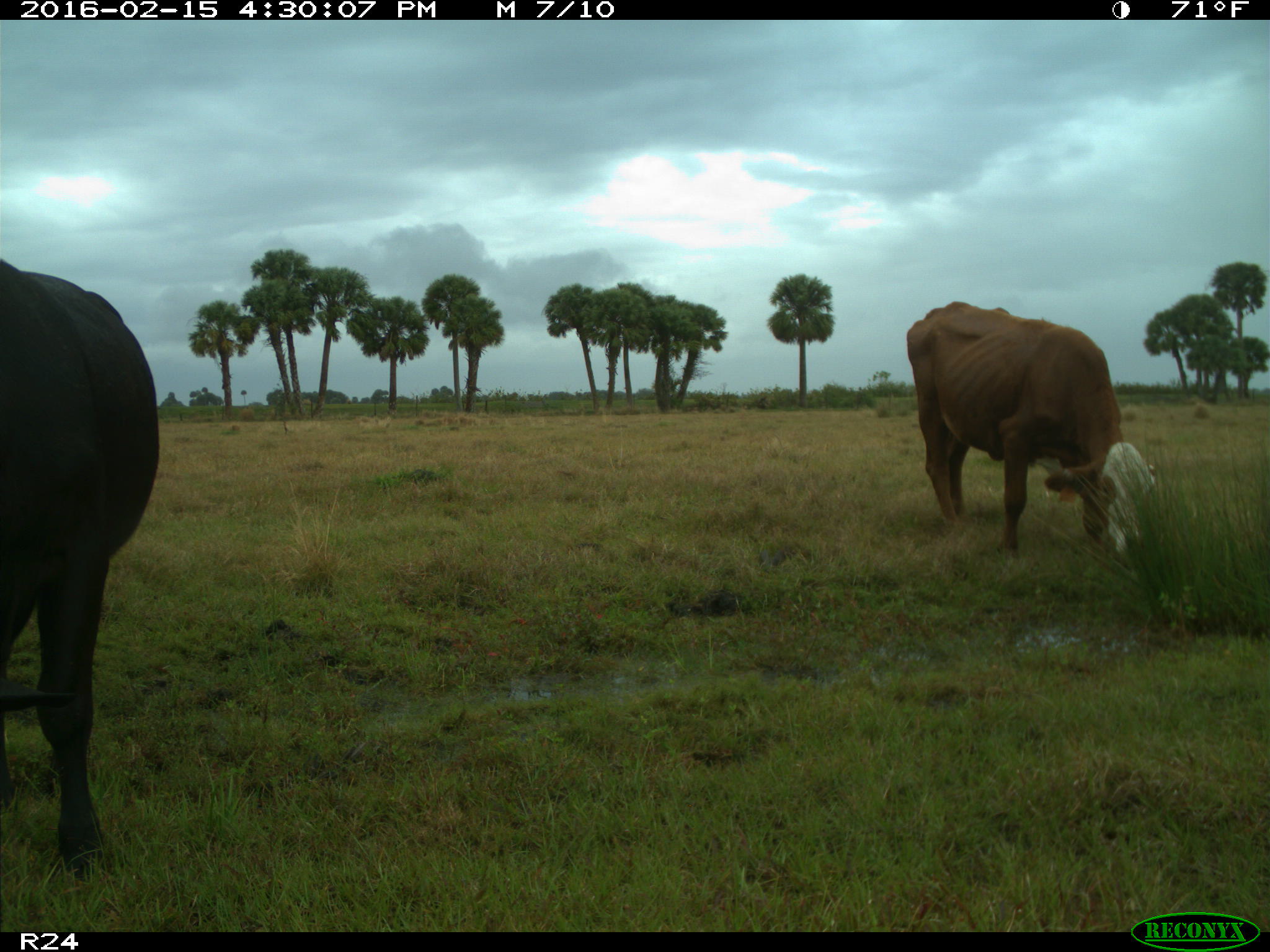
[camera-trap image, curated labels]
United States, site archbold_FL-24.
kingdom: Animalia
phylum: Chordata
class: Mammalia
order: Artiodactyla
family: Bovidae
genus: Bos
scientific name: Bos taurus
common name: domestic cow